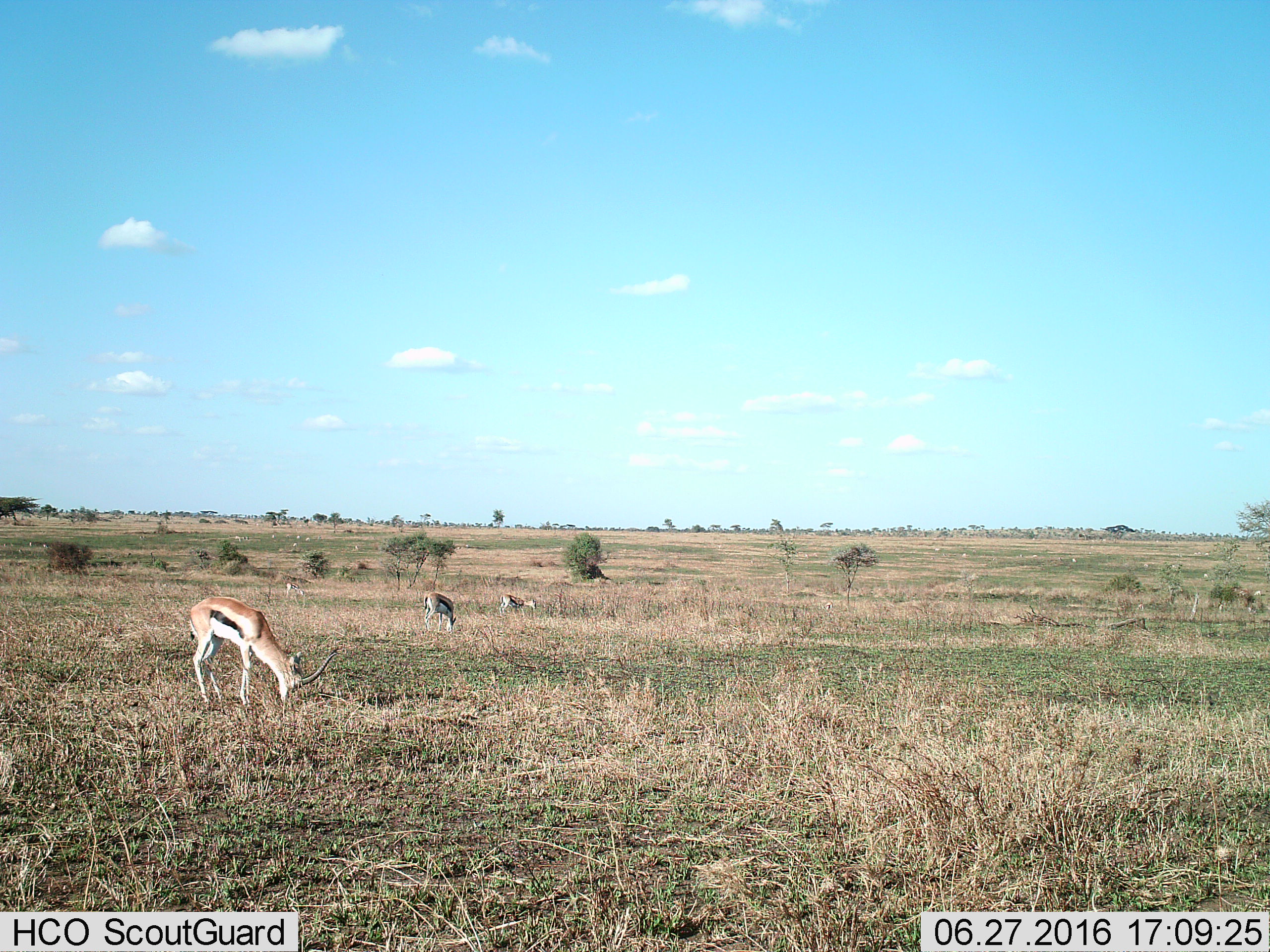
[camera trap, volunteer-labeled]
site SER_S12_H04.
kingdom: Animalia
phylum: Chordata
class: Mammalia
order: Artiodactyla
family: Bovidae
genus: Eudorcas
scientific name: Eudorcas thomsonii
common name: thomson's gazelle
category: gazellethomsons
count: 4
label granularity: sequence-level